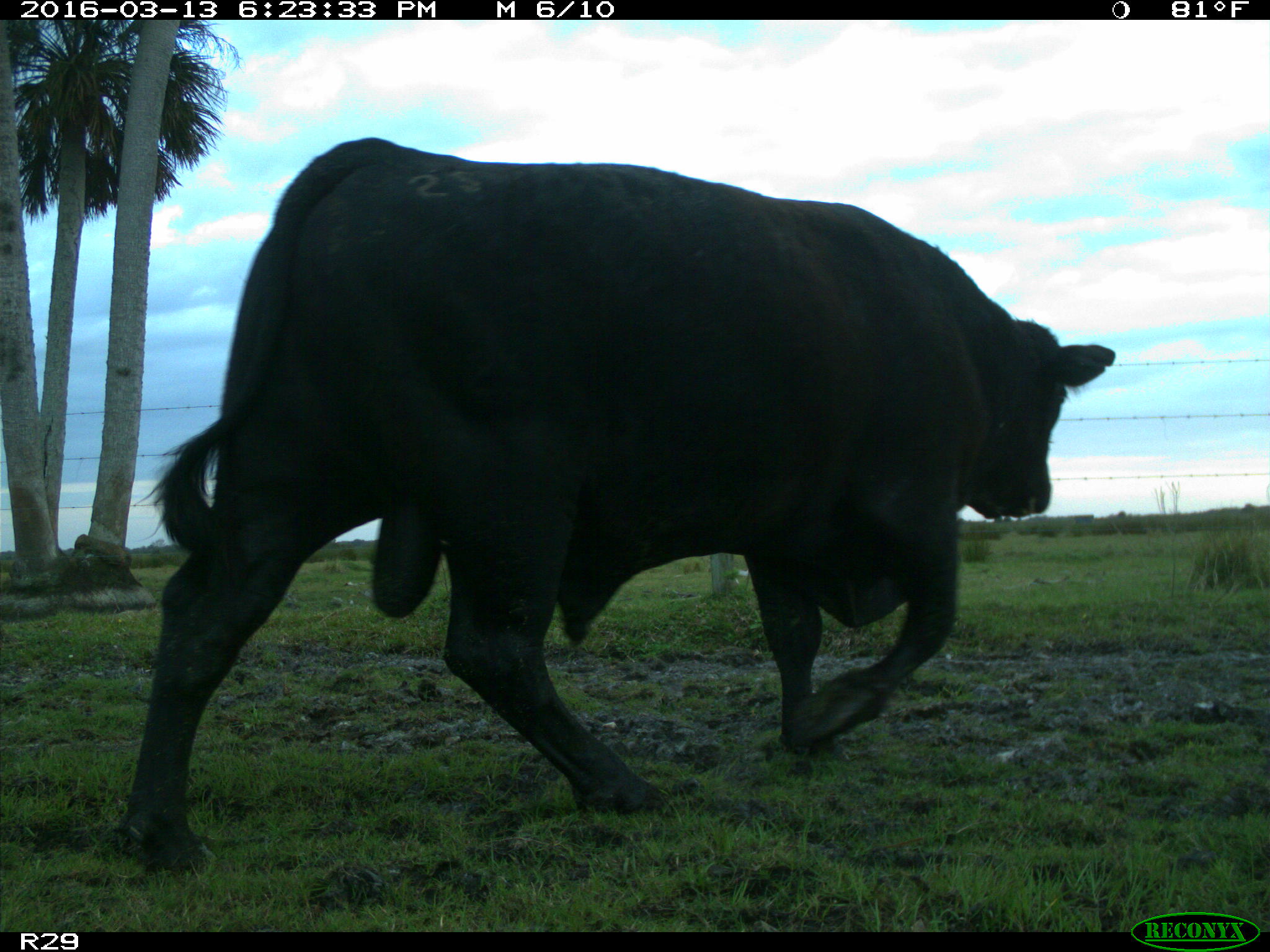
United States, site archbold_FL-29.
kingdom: Animalia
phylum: Chordata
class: Mammalia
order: Artiodactyla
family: Bovidae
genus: Bos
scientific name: Bos taurus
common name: domestic cow